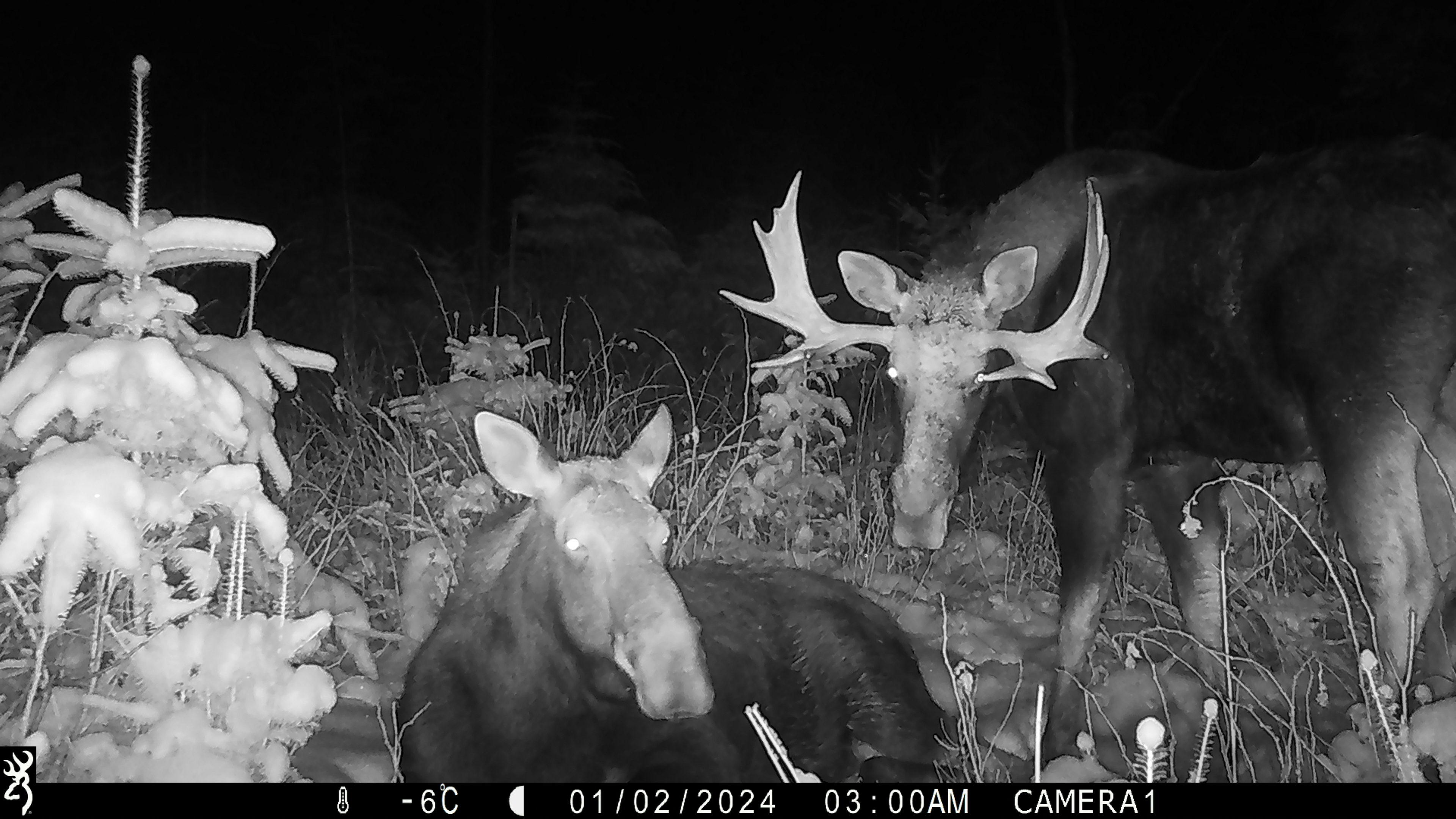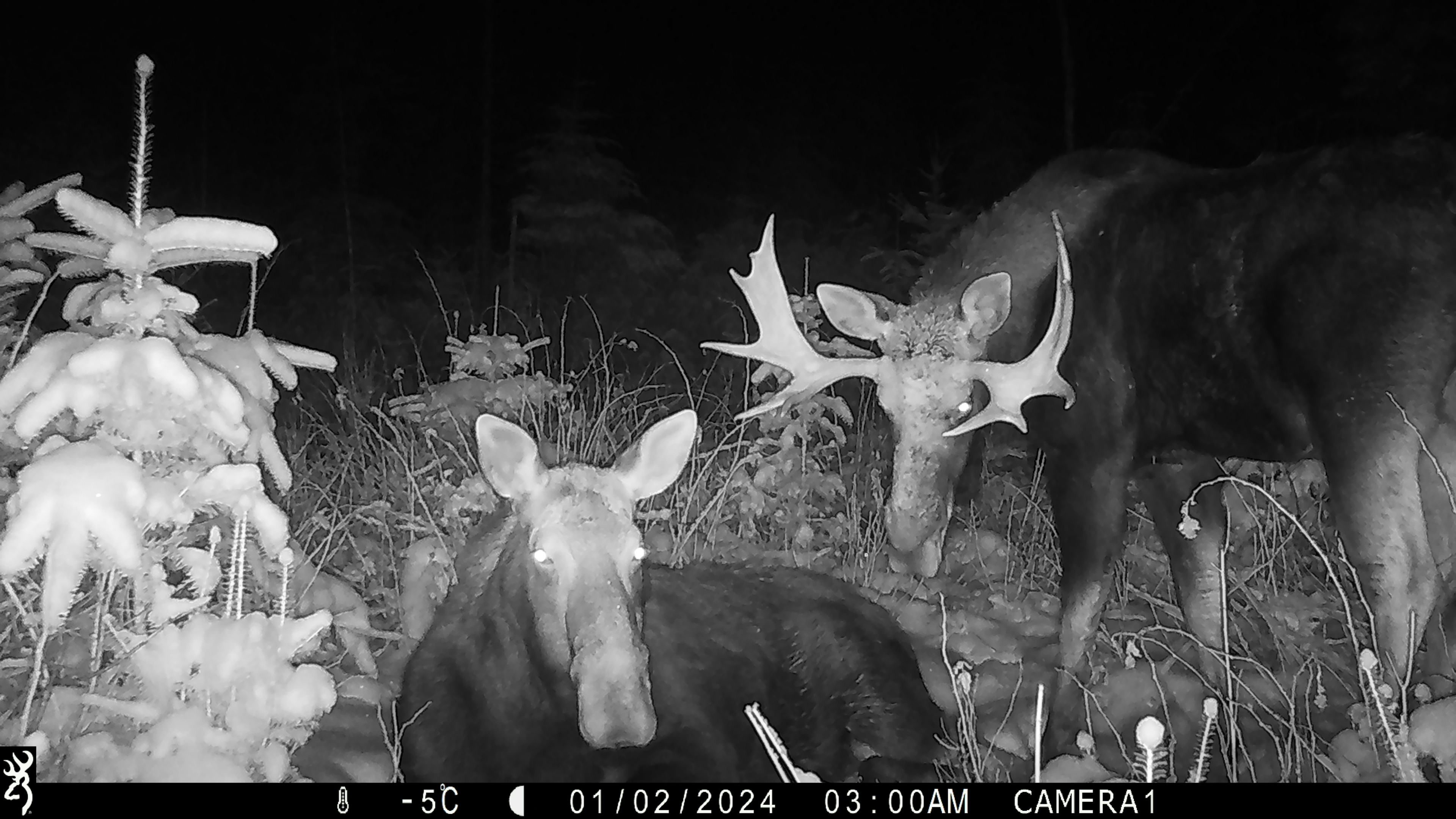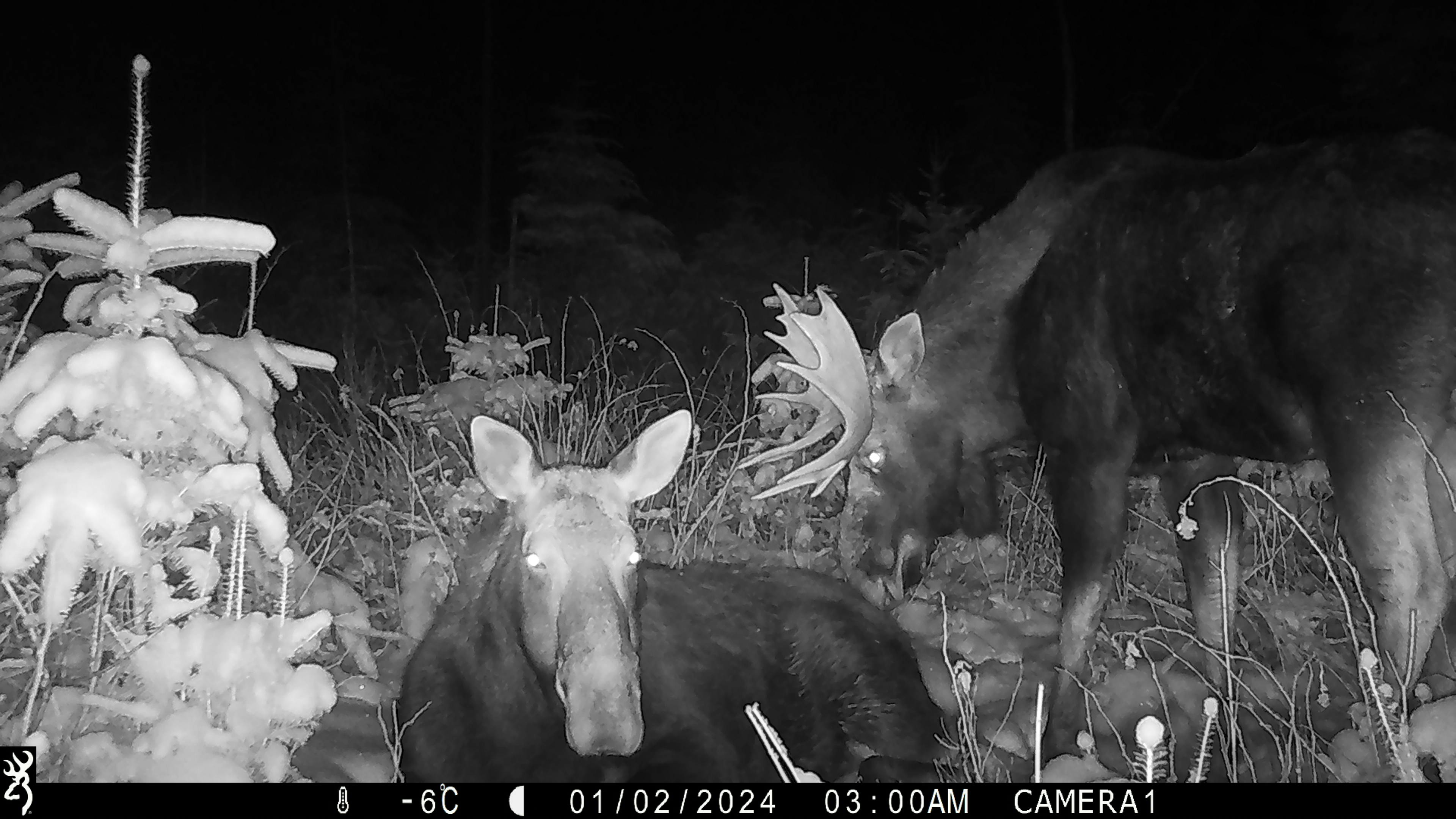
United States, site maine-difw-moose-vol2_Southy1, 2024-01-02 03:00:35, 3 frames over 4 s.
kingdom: Animalia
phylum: Chordata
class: Mammalia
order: Artiodactyla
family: Cervidae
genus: Alces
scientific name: Alces alces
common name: moose